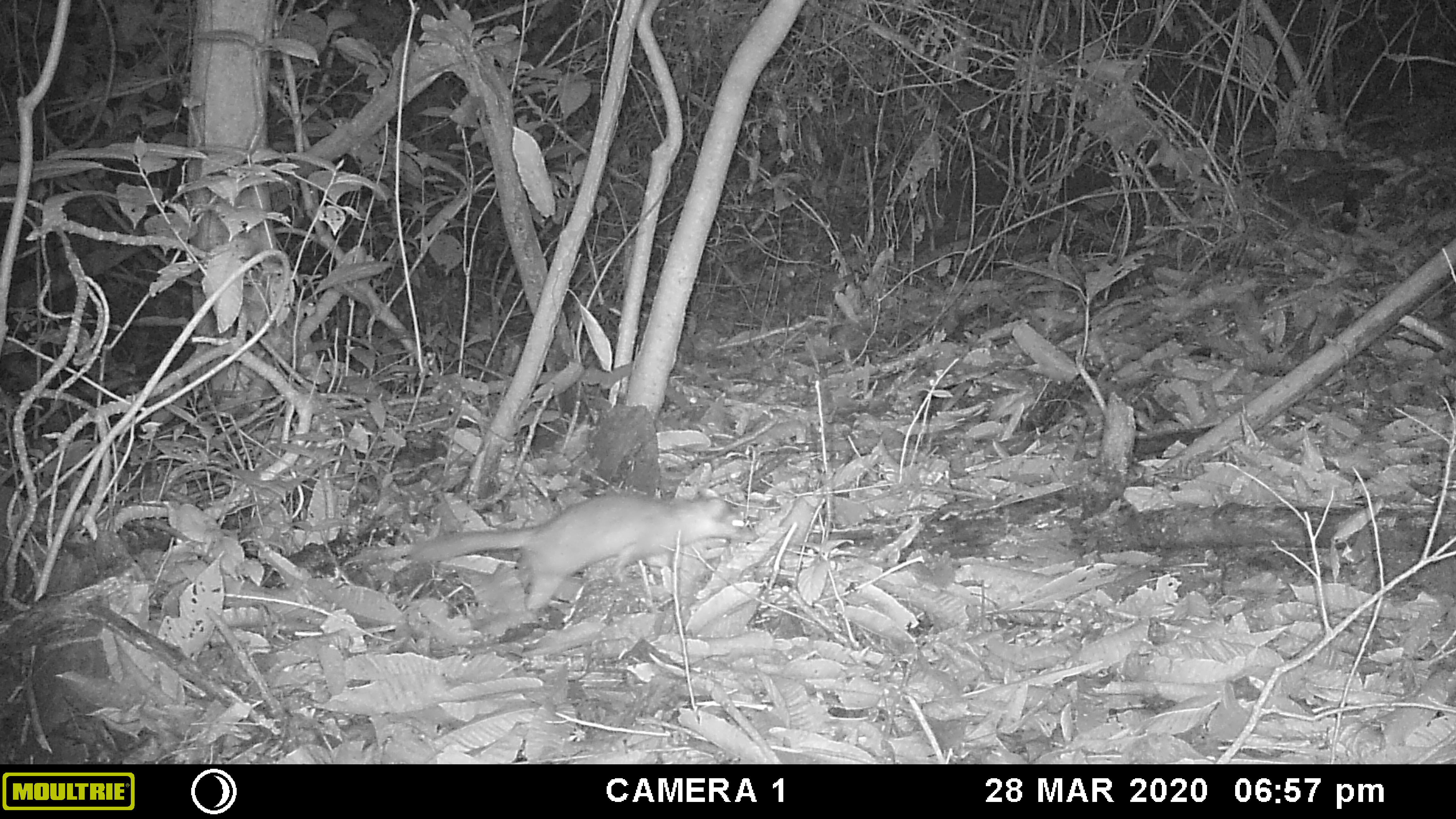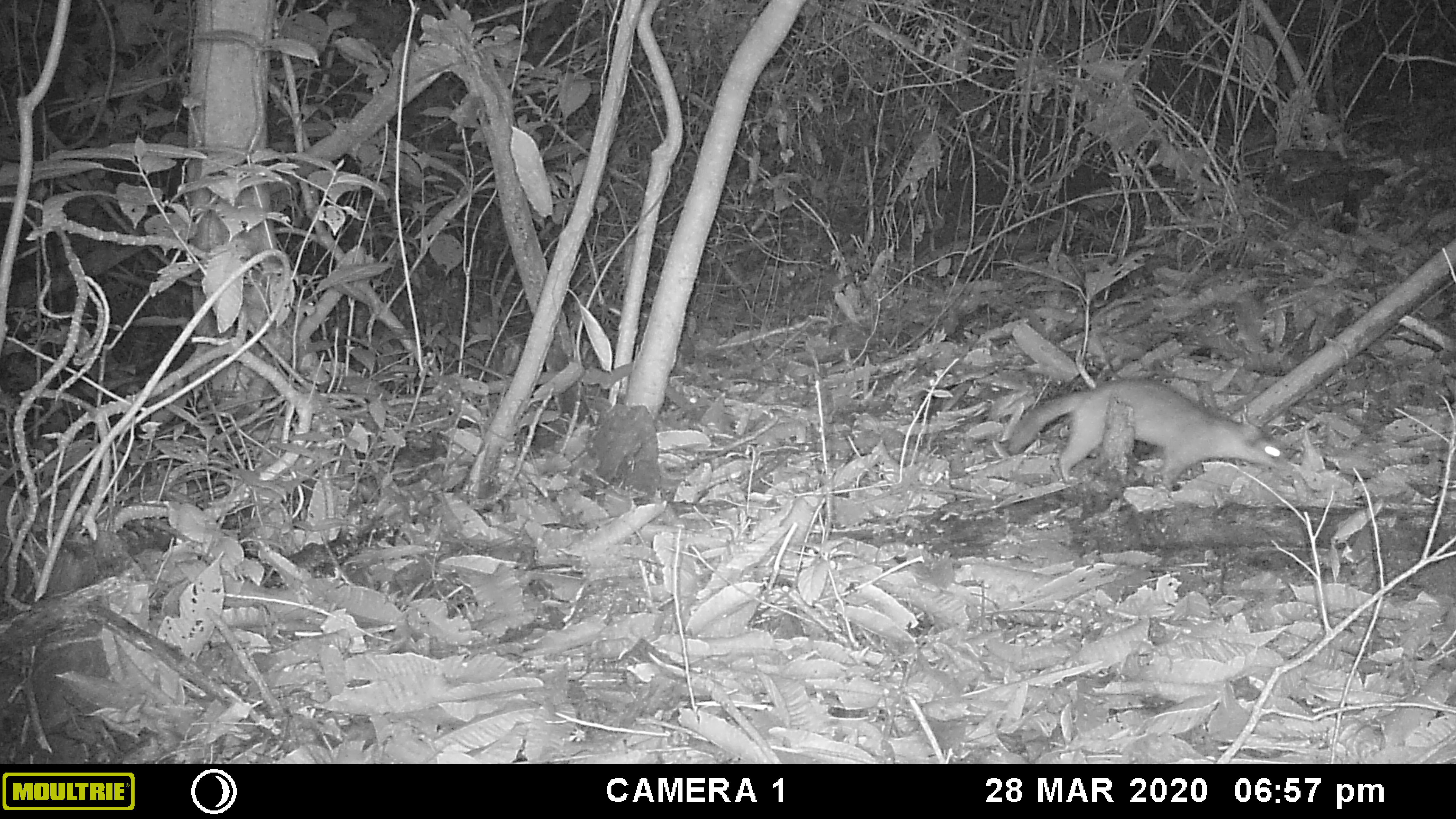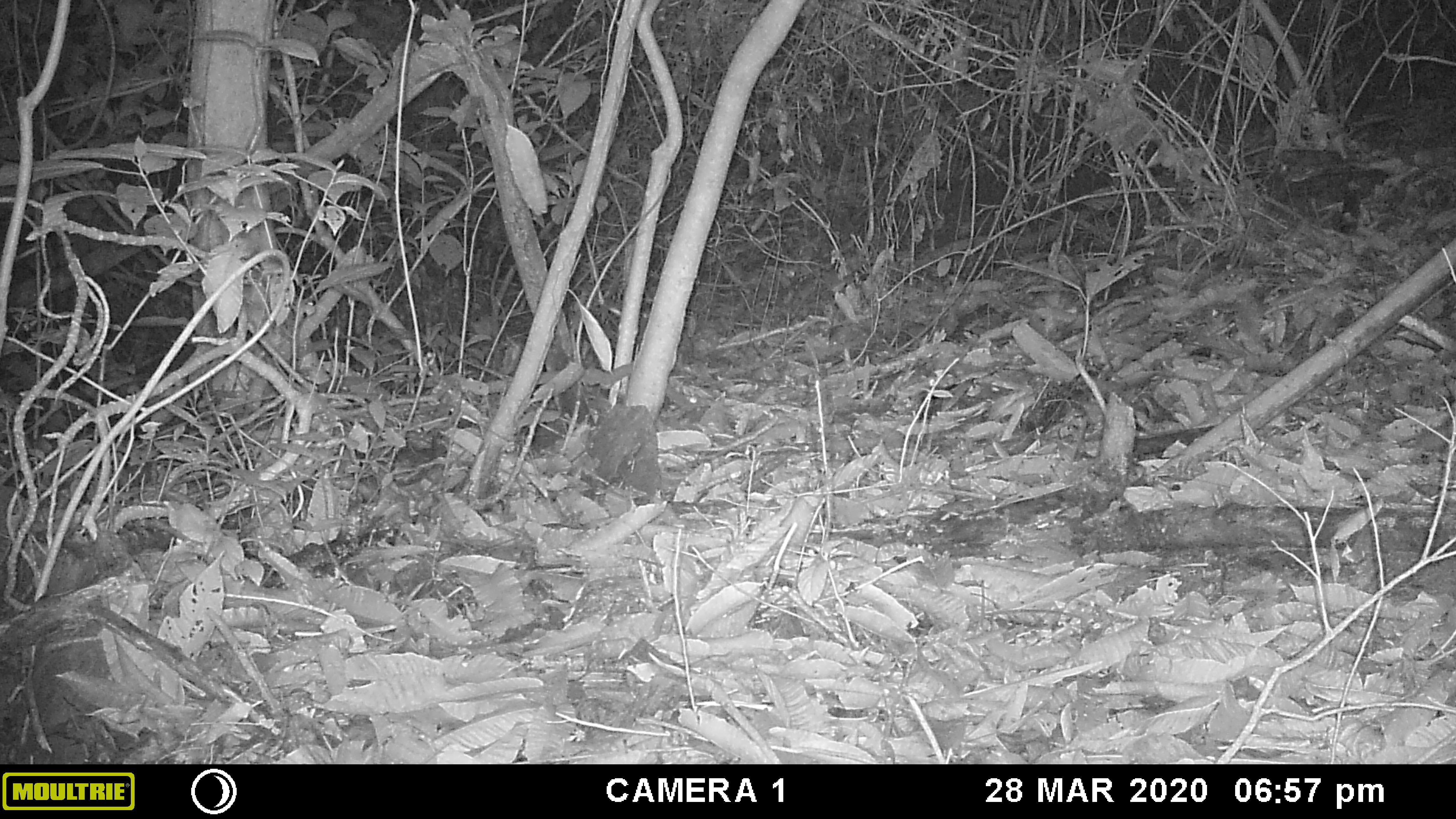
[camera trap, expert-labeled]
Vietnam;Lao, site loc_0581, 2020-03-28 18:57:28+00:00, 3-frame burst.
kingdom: Animalia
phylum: Chordata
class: Mammalia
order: Carnivora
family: Mustelidae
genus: Melogale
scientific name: Melogale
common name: ferret badger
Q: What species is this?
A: Ferret badger (Melogale).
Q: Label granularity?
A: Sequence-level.